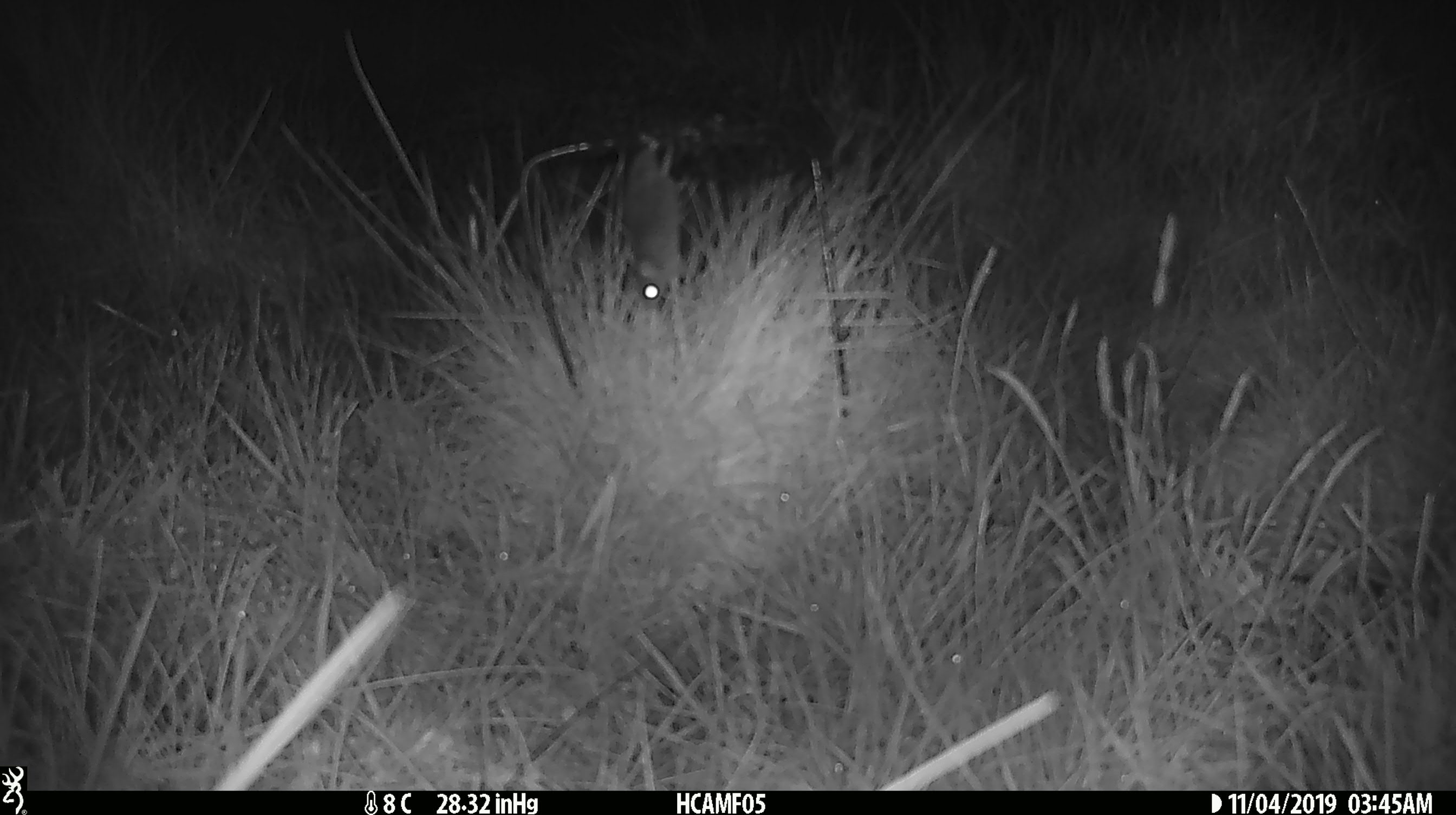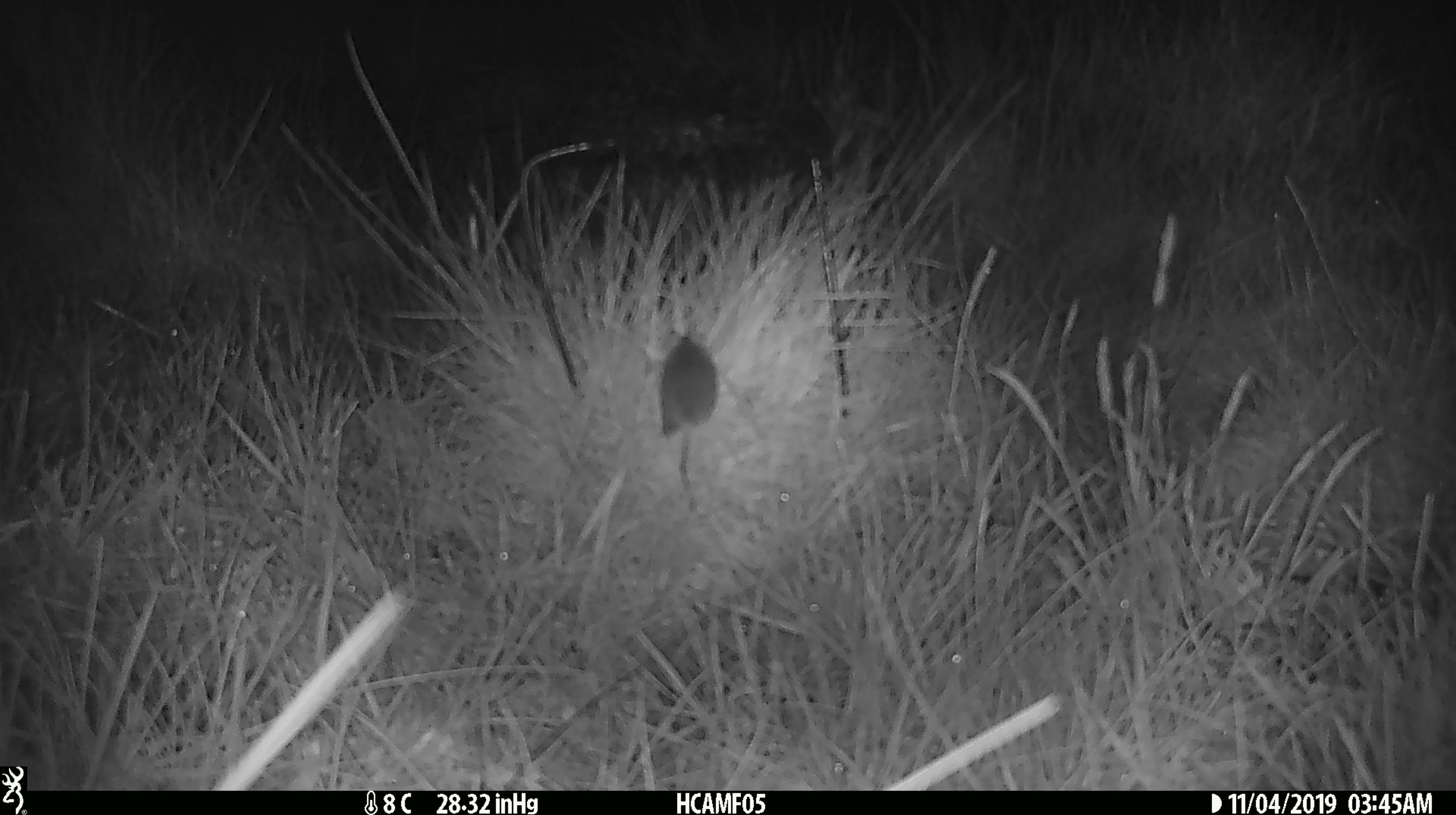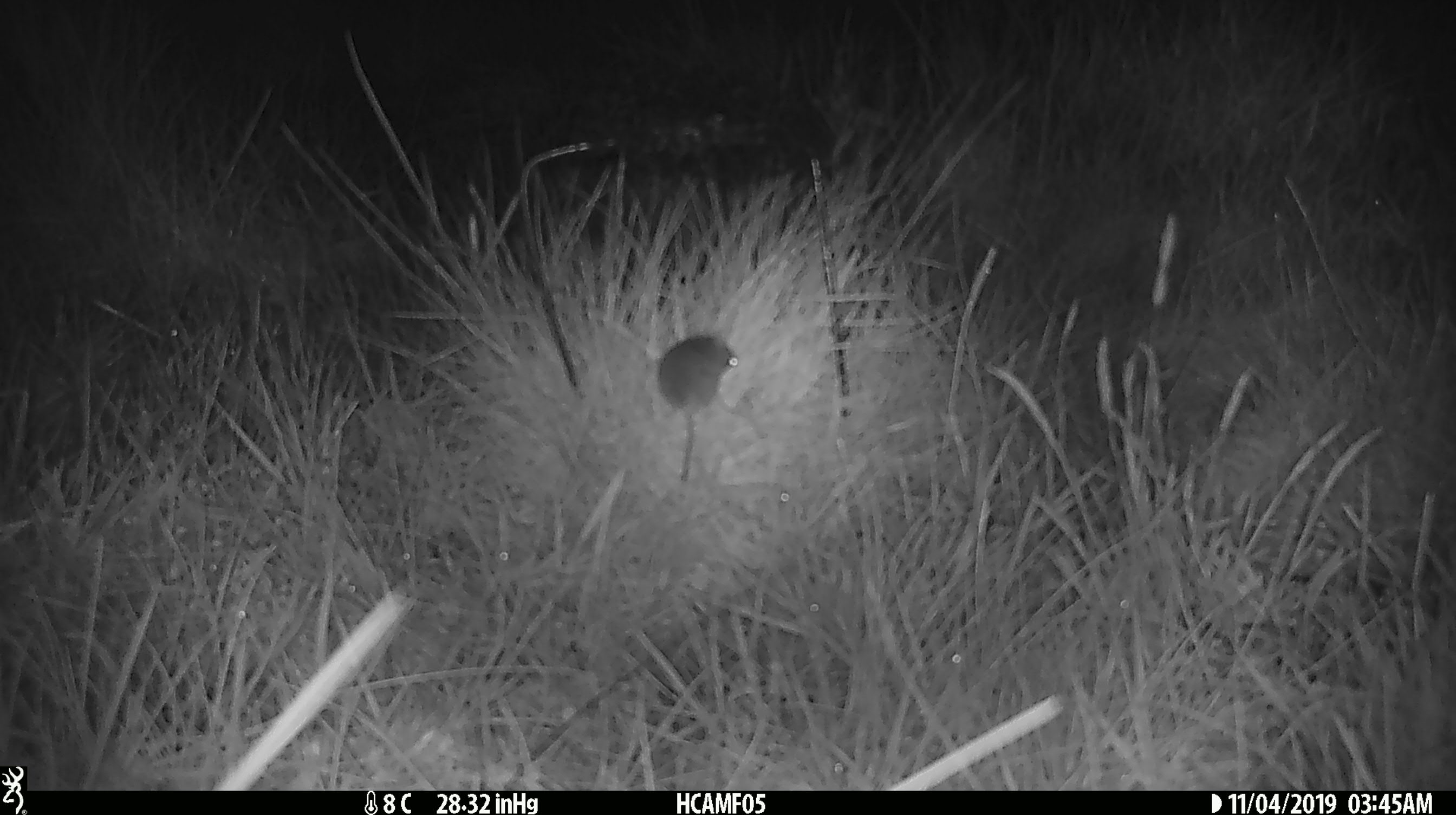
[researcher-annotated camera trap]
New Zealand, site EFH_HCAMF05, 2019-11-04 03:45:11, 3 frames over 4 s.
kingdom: Animalia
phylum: Chordata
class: Mammalia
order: Rodentia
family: Muridae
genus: Mus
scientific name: Mus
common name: mouse